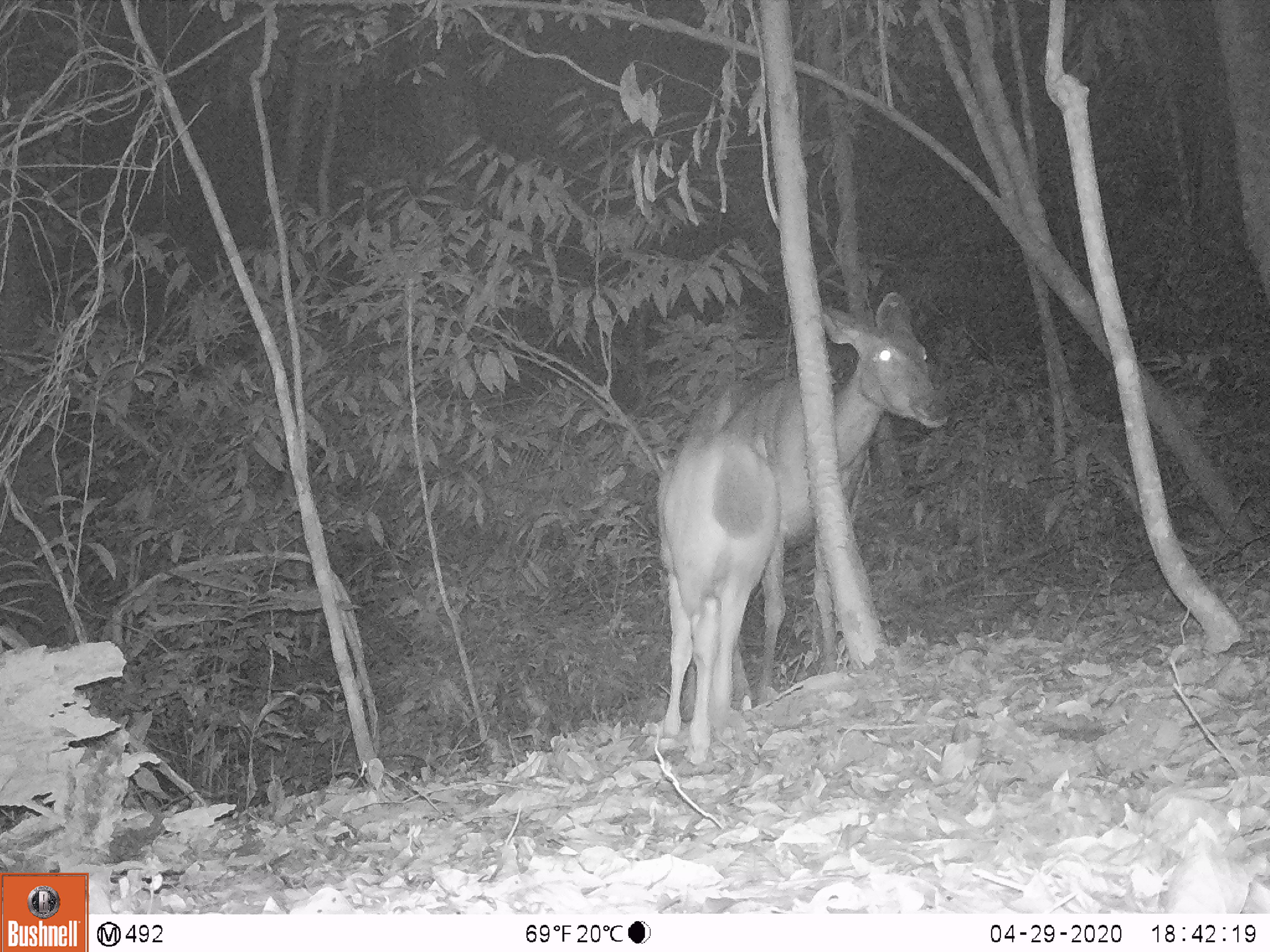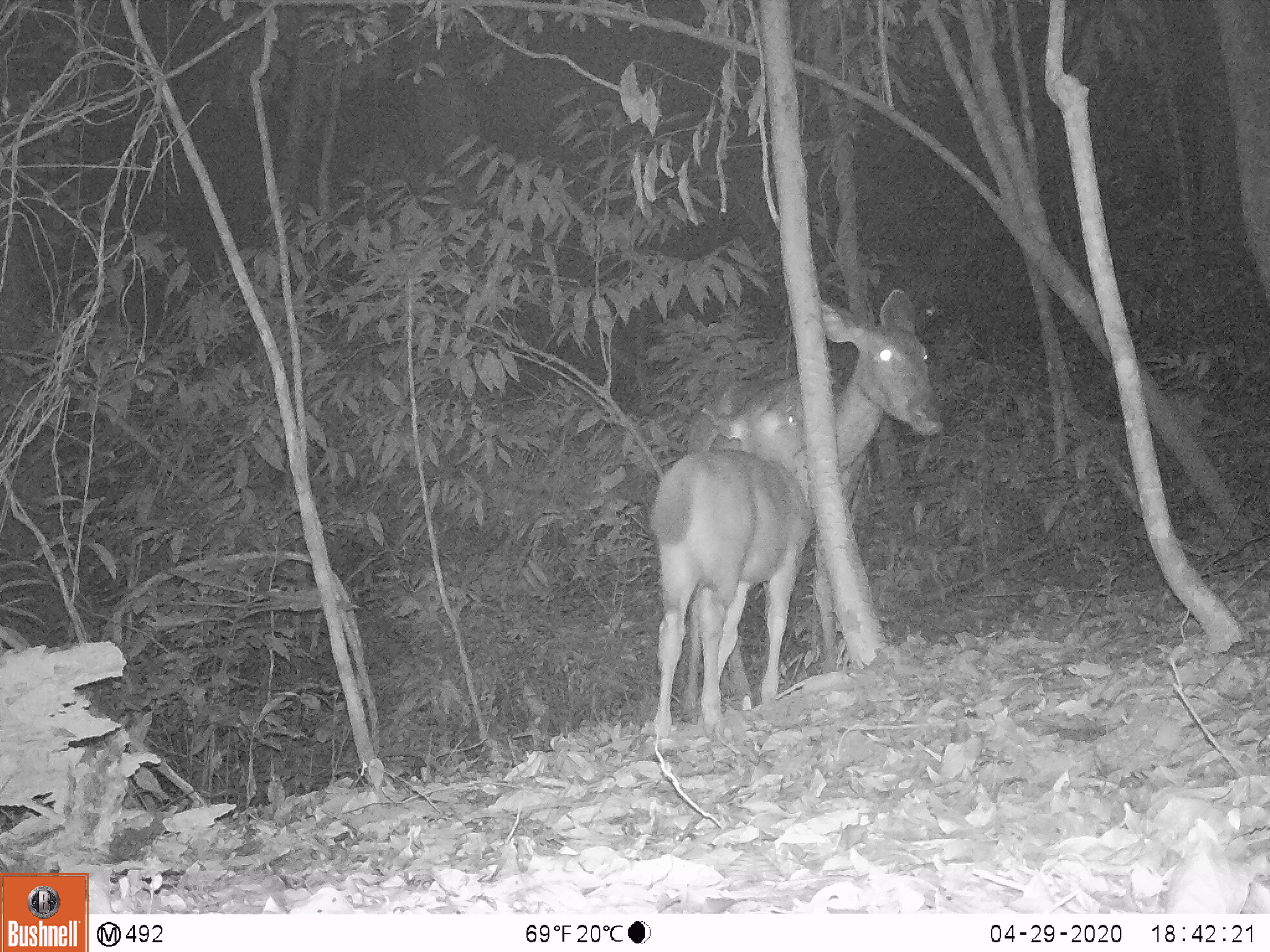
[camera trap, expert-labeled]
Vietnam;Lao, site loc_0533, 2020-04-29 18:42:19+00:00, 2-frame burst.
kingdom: Animalia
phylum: Chordata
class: Mammalia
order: Artiodactyla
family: Cervidae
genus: Rusa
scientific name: Rusa unicolor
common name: sambar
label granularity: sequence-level